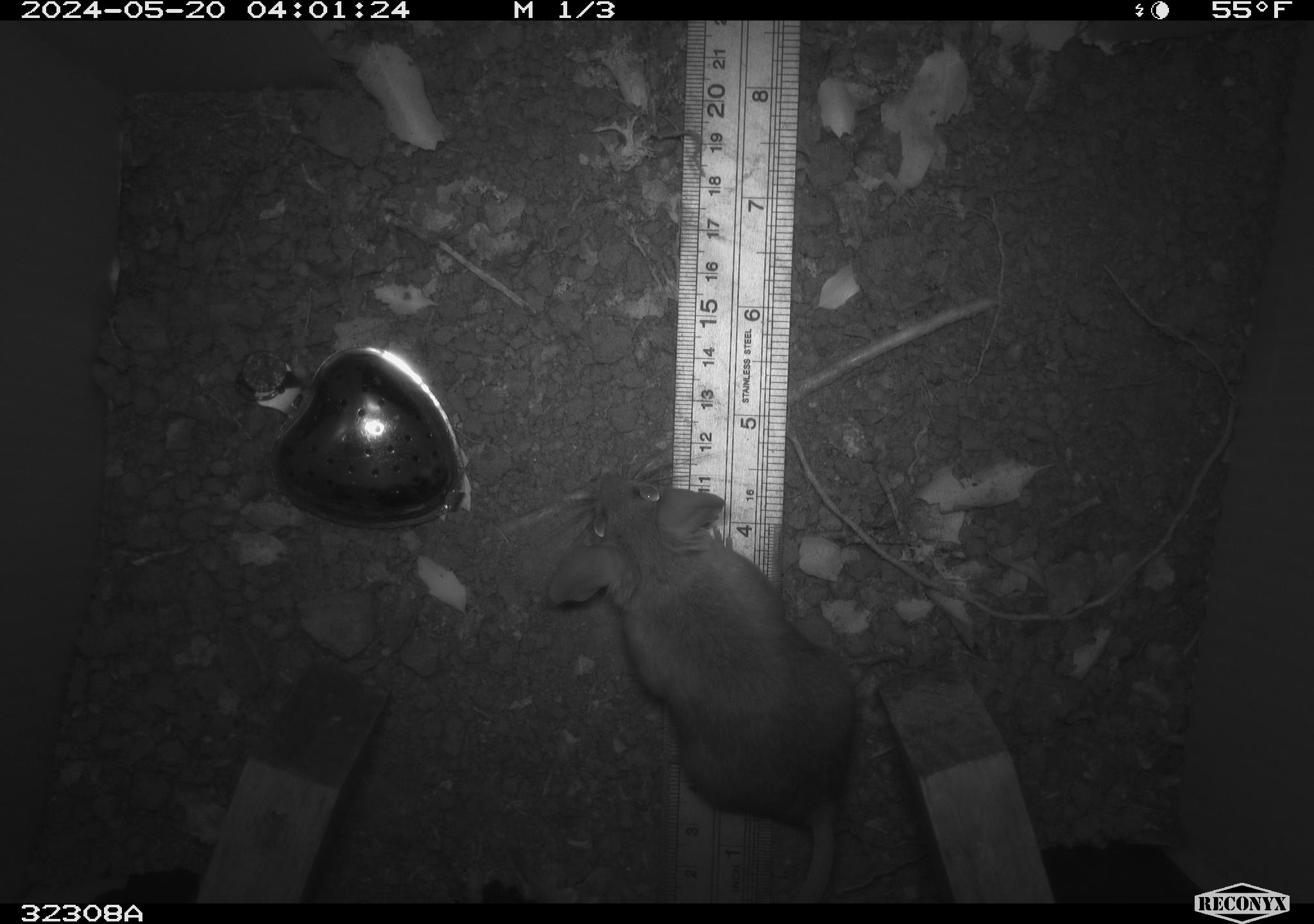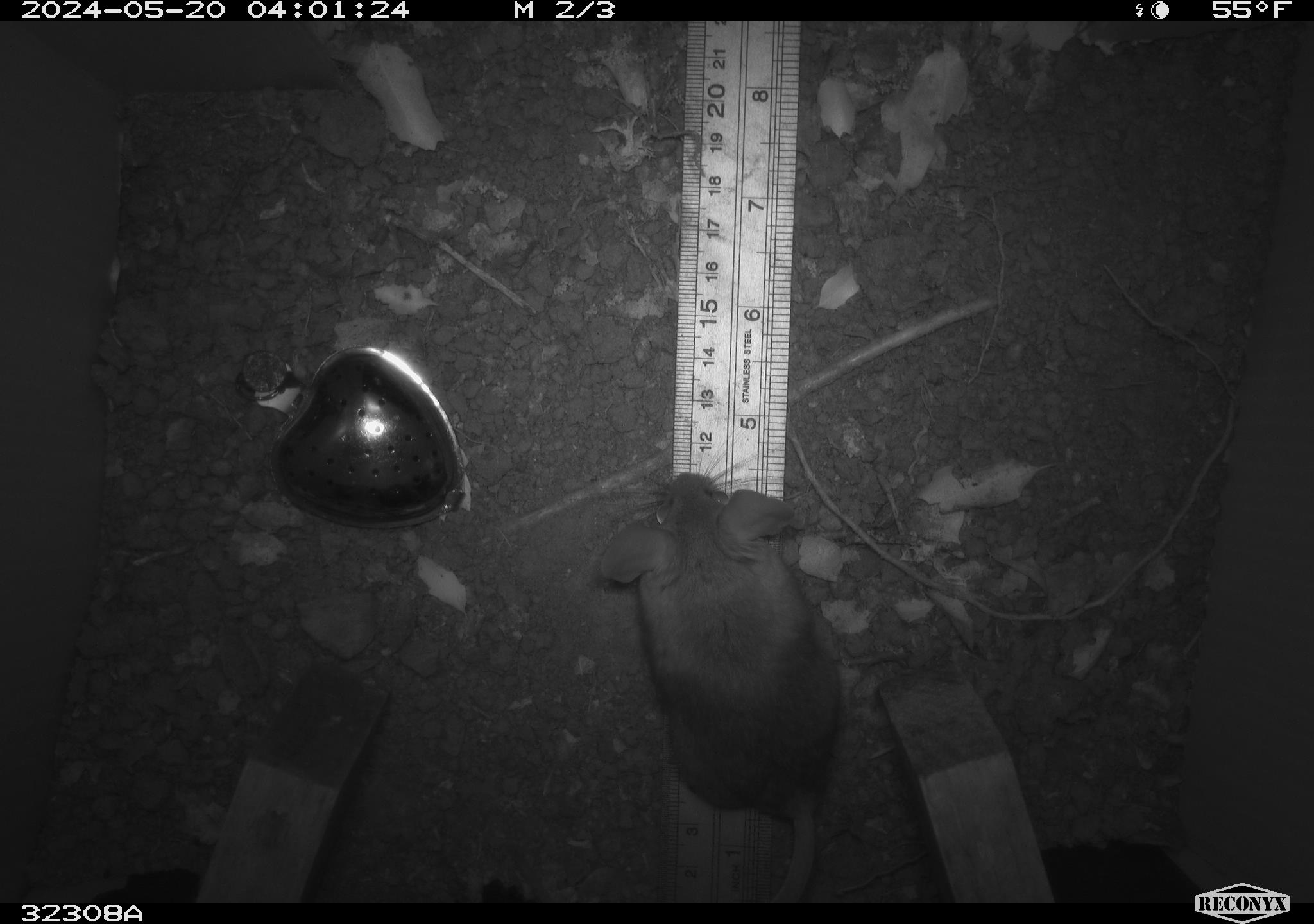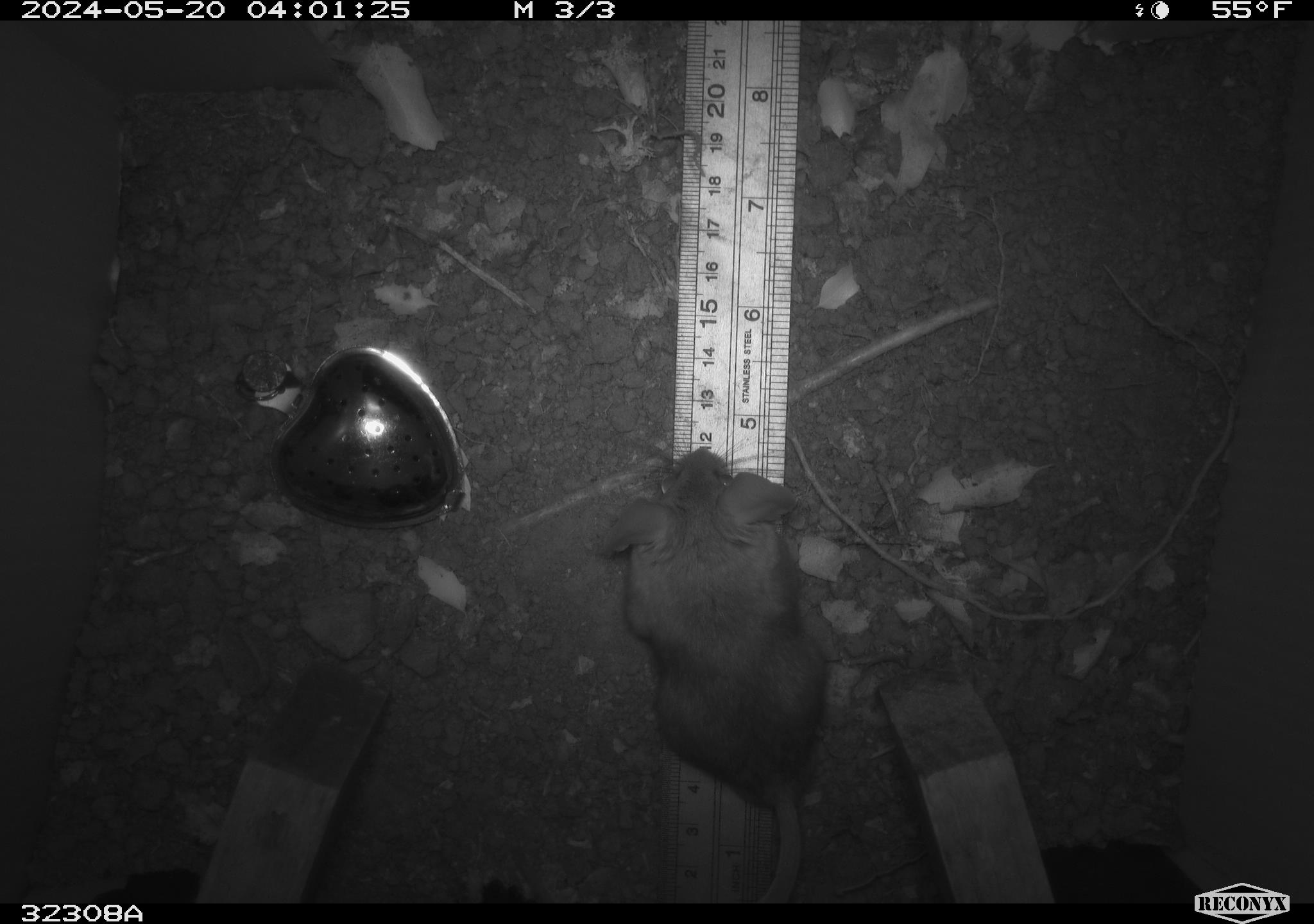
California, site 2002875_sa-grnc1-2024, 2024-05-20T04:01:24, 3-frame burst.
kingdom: Animalia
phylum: Chordata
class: Mammalia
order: Rodentia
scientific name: Rodentia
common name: rodent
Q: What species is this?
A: Rodent (Rodentia).